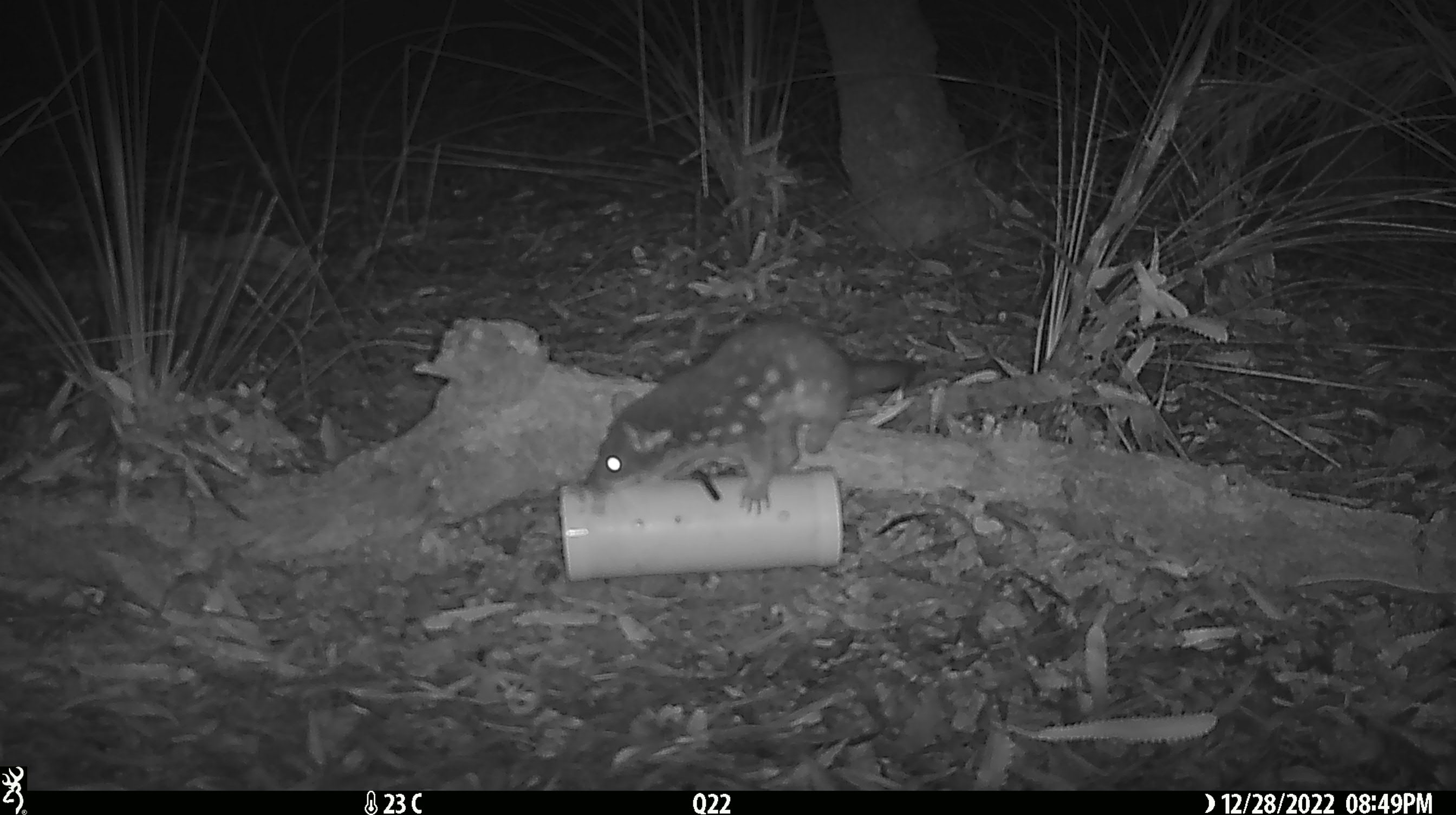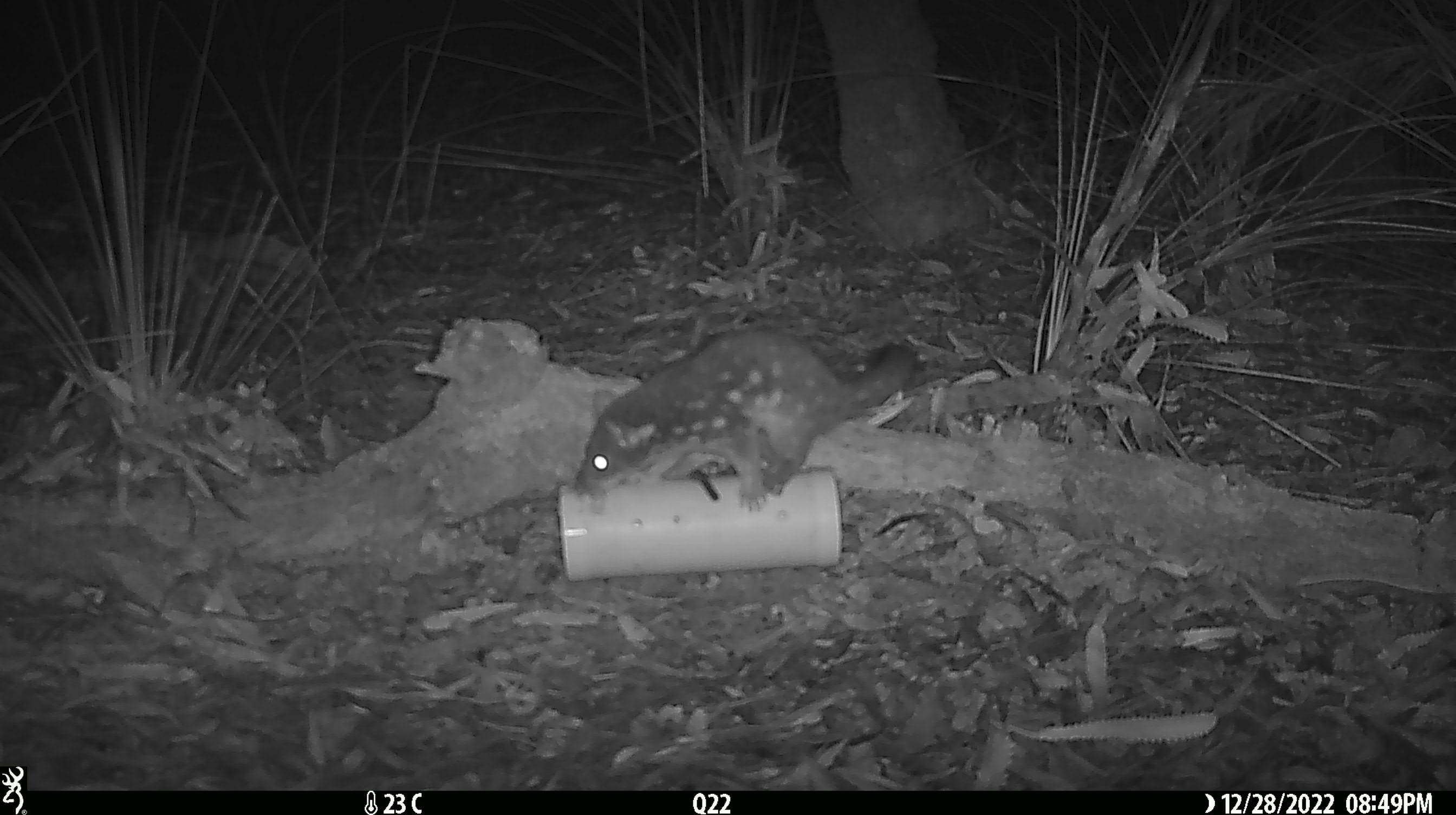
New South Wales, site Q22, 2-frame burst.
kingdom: Animalia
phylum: Chordata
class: Mammalia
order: Dasyuromorphia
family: Dasyuridae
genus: Dasyurus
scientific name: Dasyurus maculatus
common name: spotted-tailed quoll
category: quoll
Quoll (spotted-tailed quoll) (Dasyurus maculatus).